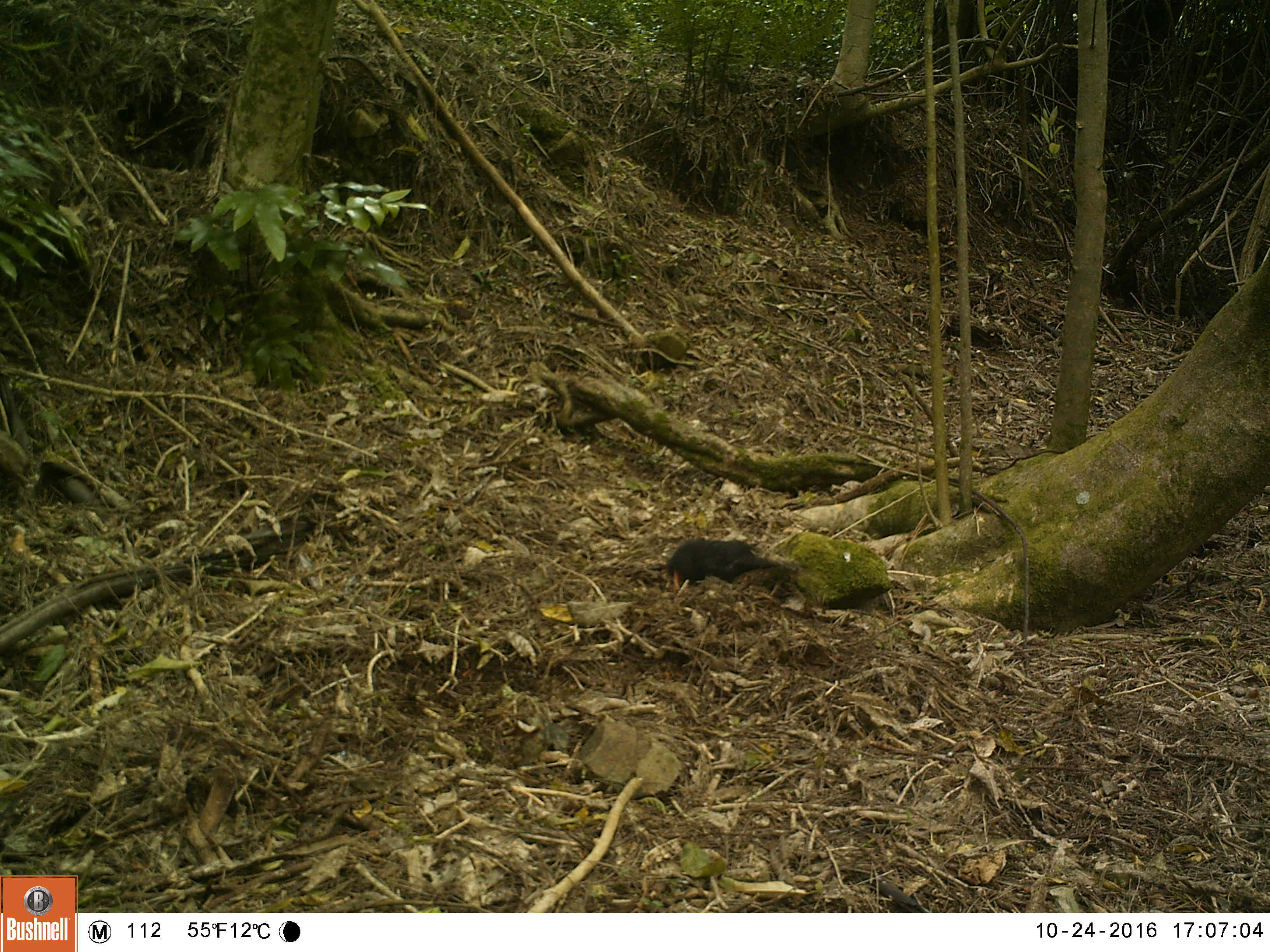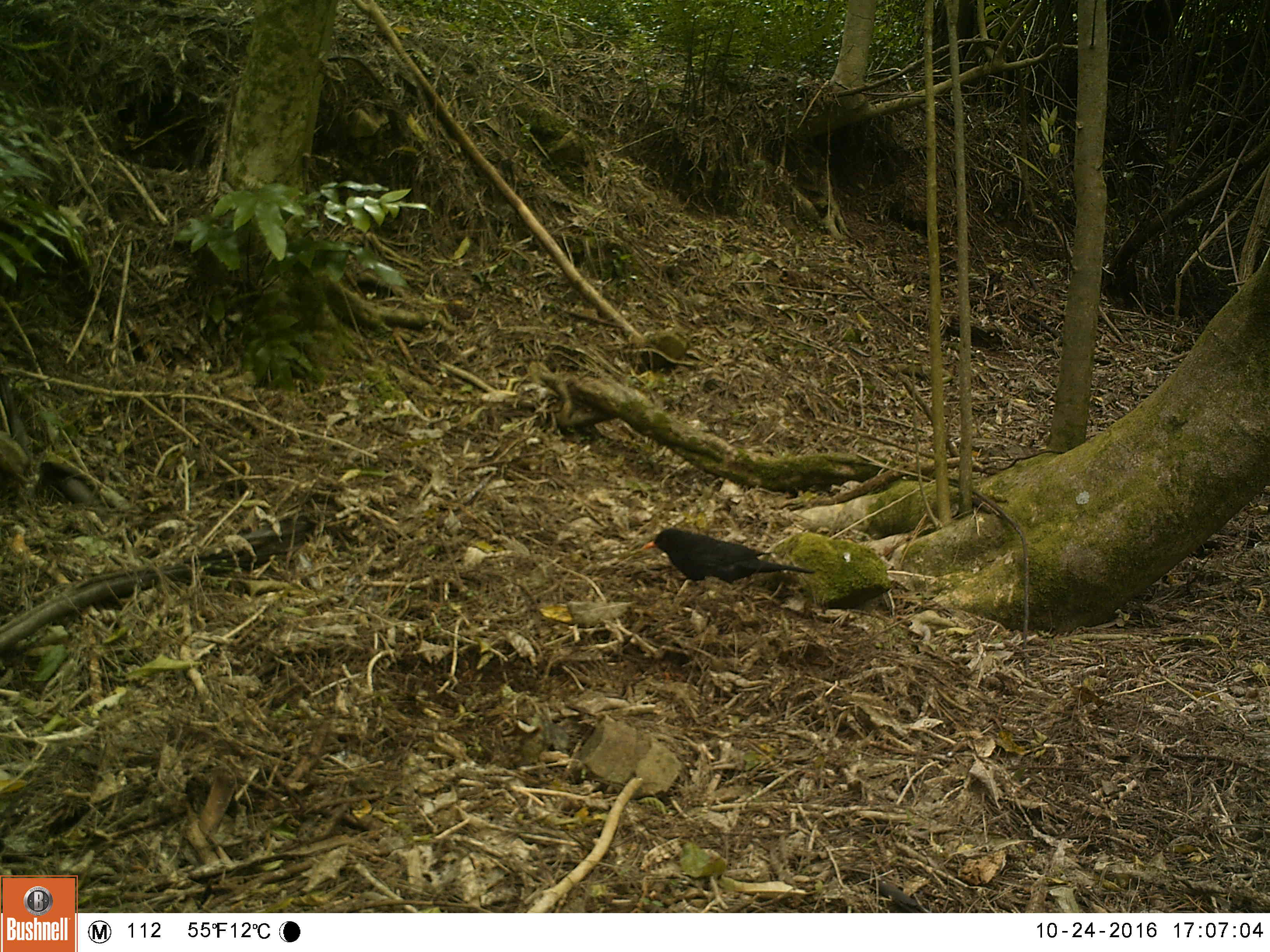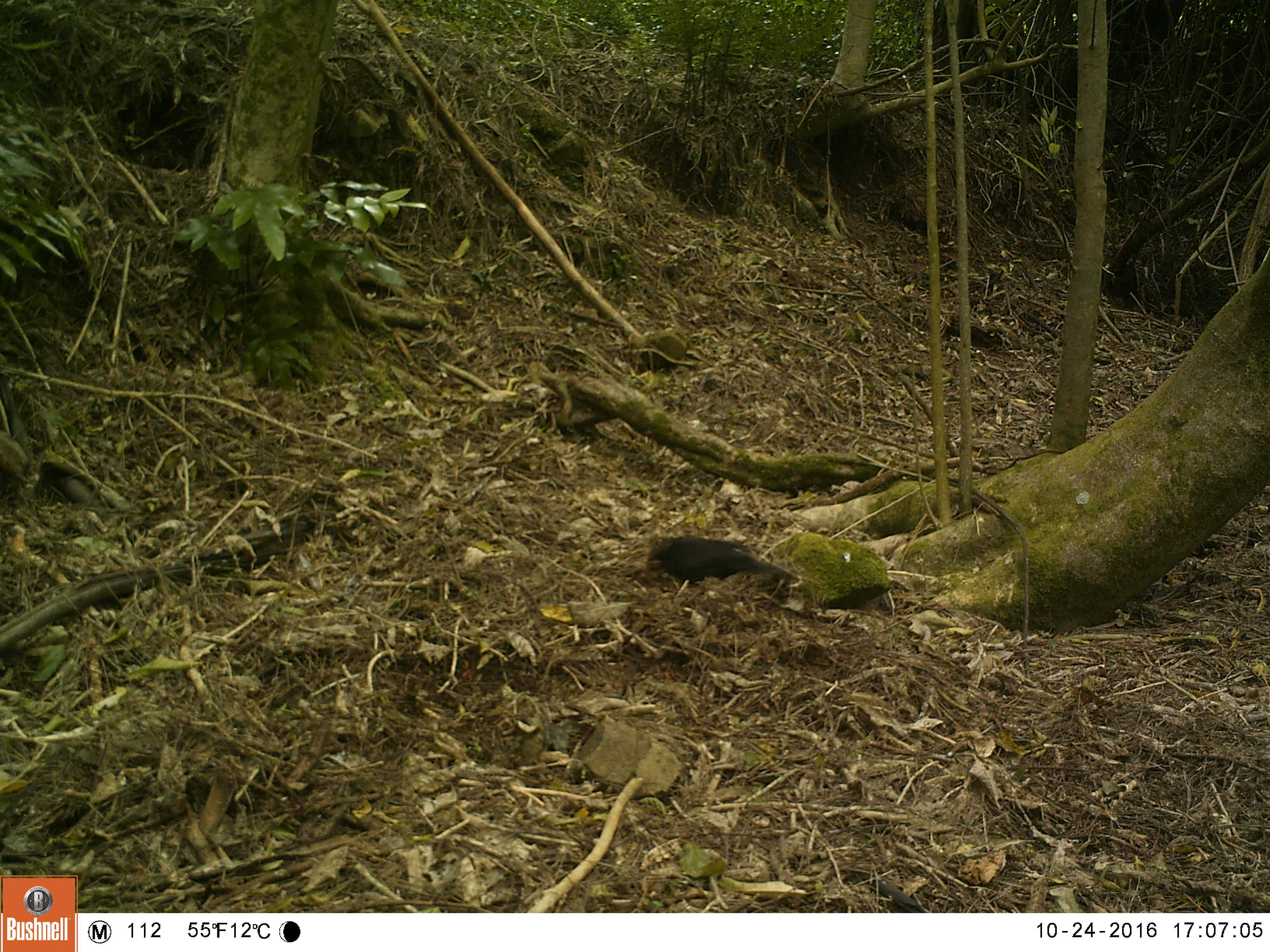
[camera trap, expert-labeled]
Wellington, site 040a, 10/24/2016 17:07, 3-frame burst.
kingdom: Animalia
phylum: Chordata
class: Aves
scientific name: Aves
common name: bird